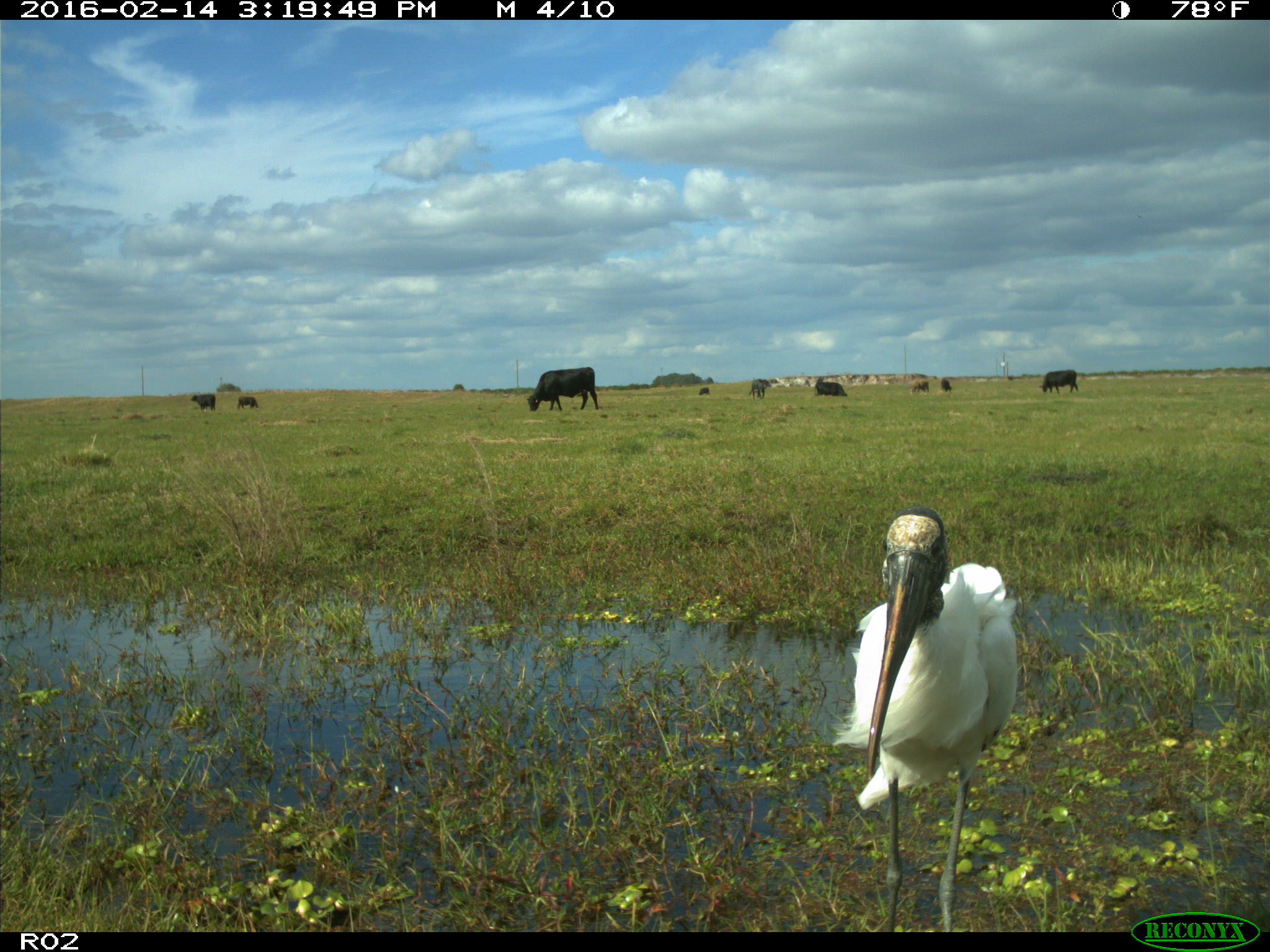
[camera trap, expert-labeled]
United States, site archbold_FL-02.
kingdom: Animalia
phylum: Chordata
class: Mammalia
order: Artiodactyla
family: Bovidae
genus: Bos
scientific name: Bos taurus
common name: domestic cow